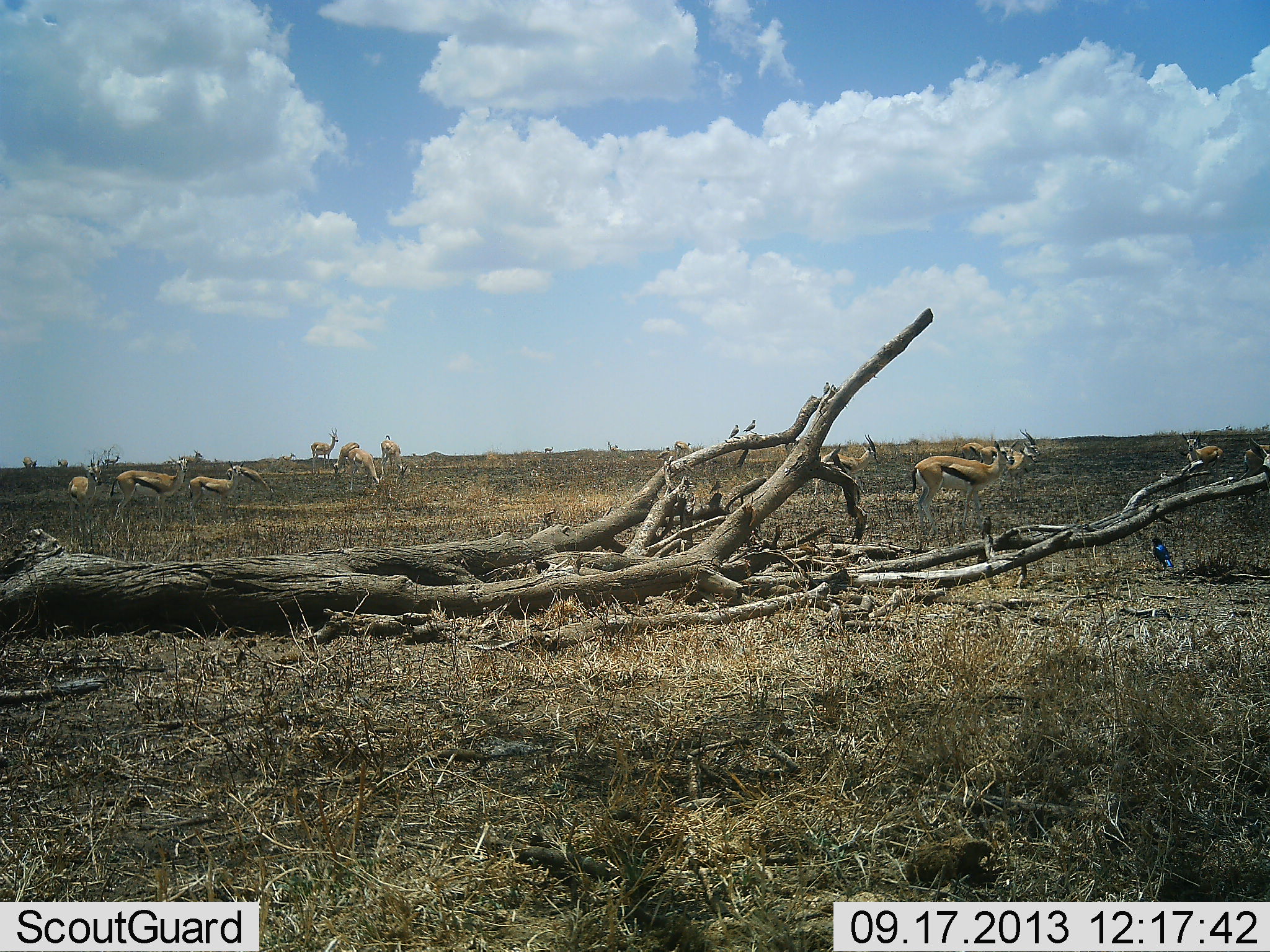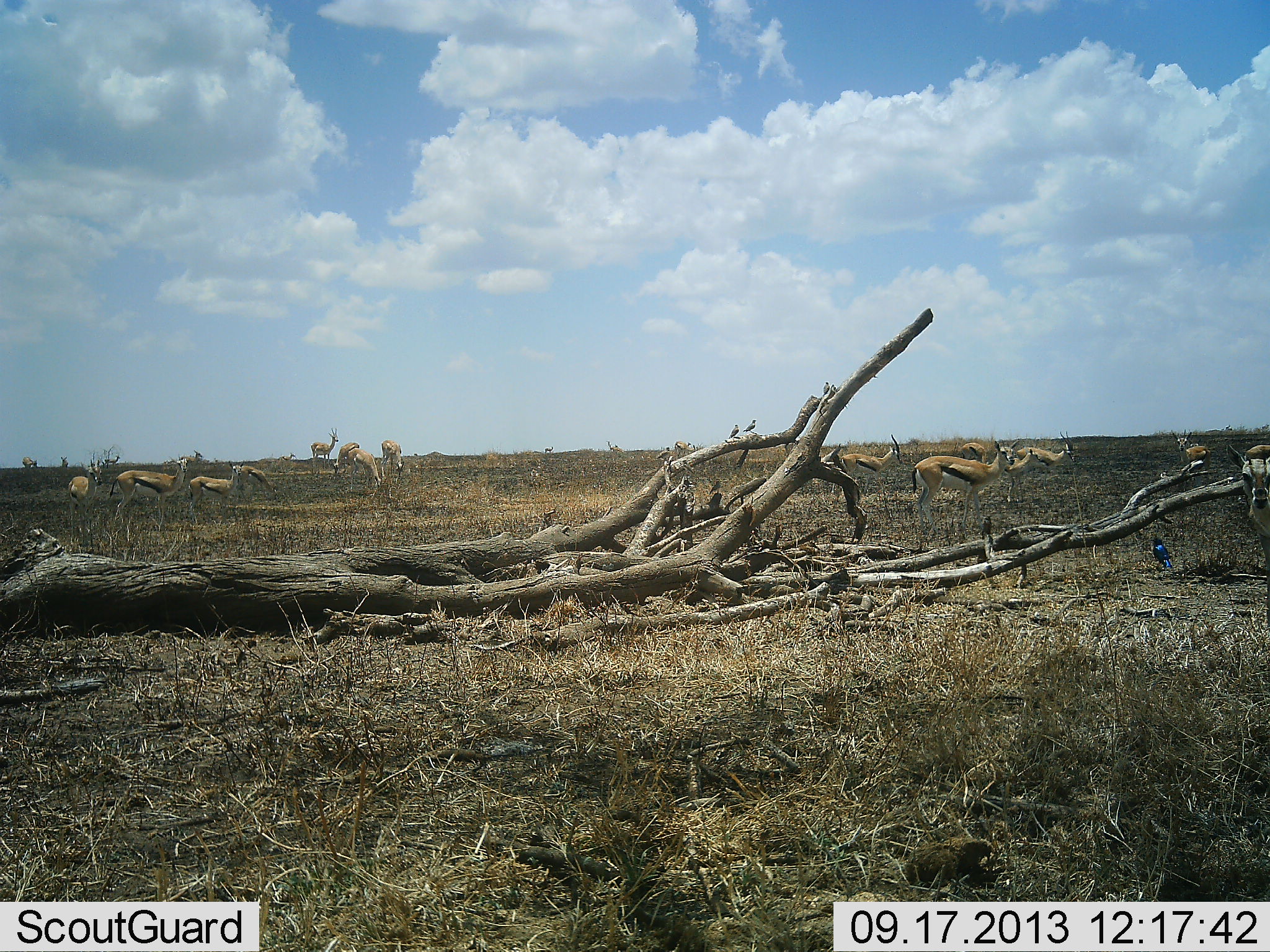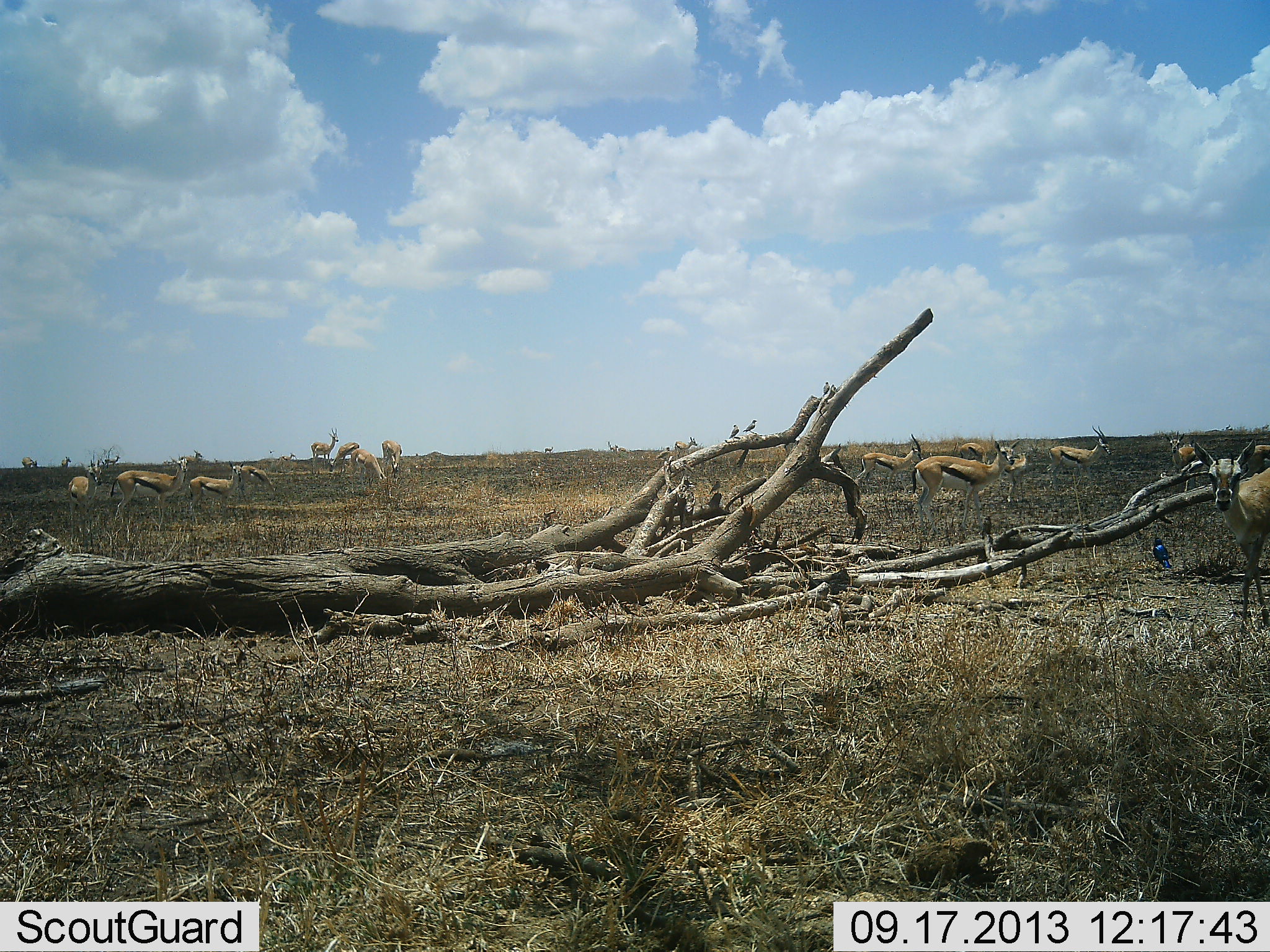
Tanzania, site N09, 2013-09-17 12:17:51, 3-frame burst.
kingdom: Animalia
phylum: Chordata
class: Mammalia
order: Artiodactyla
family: Bovidae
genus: Eudorcas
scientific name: Eudorcas thomsonii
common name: thomson's gazelle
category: gazellethomsons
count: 11-50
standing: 74%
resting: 6%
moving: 68%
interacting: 6%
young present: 0%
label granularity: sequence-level